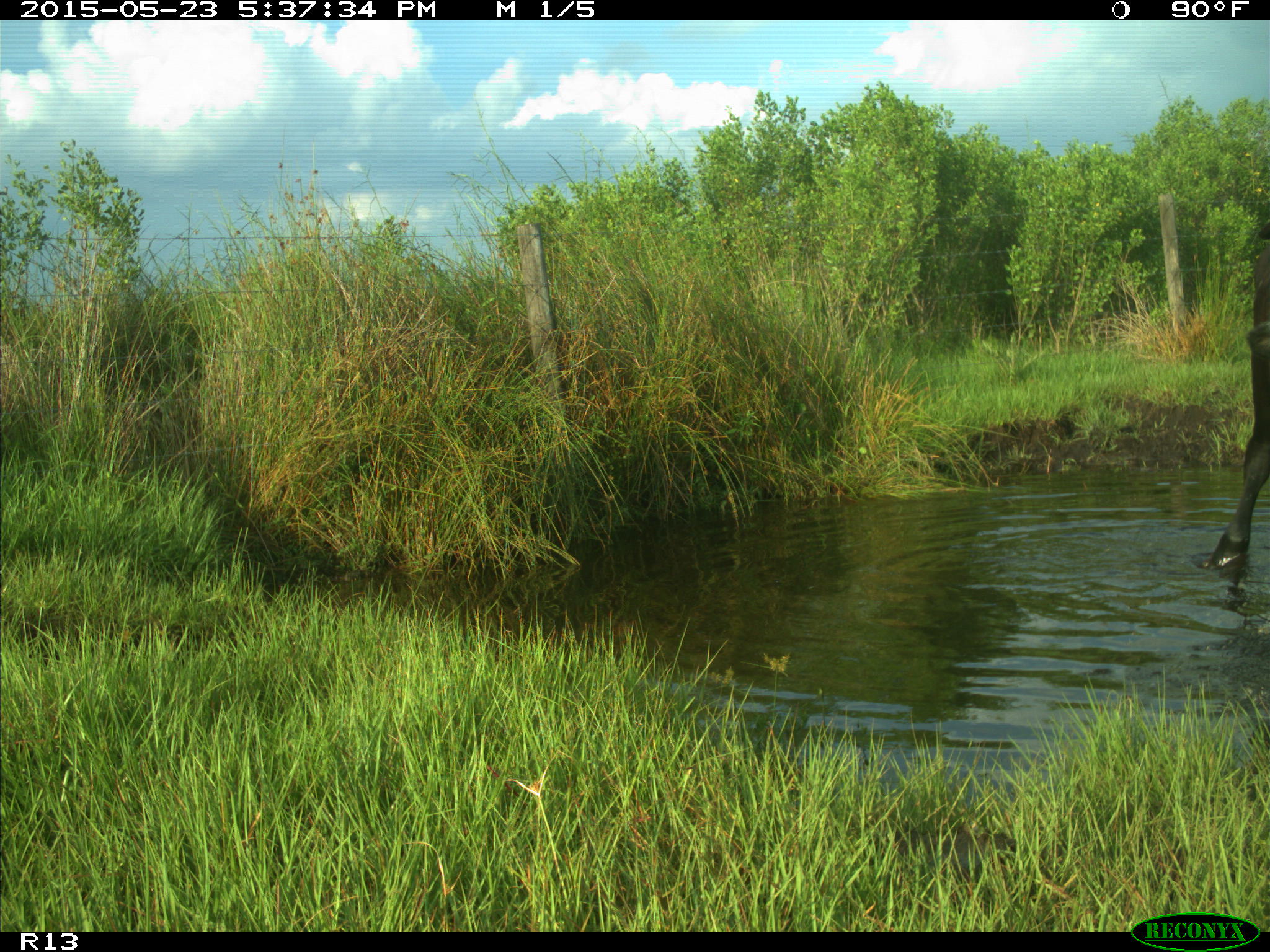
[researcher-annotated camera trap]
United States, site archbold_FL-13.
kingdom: Animalia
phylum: Chordata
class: Mammalia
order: Artiodactyla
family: Bovidae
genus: Bos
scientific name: Bos taurus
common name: domestic cow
Bos taurus (domestic cow).